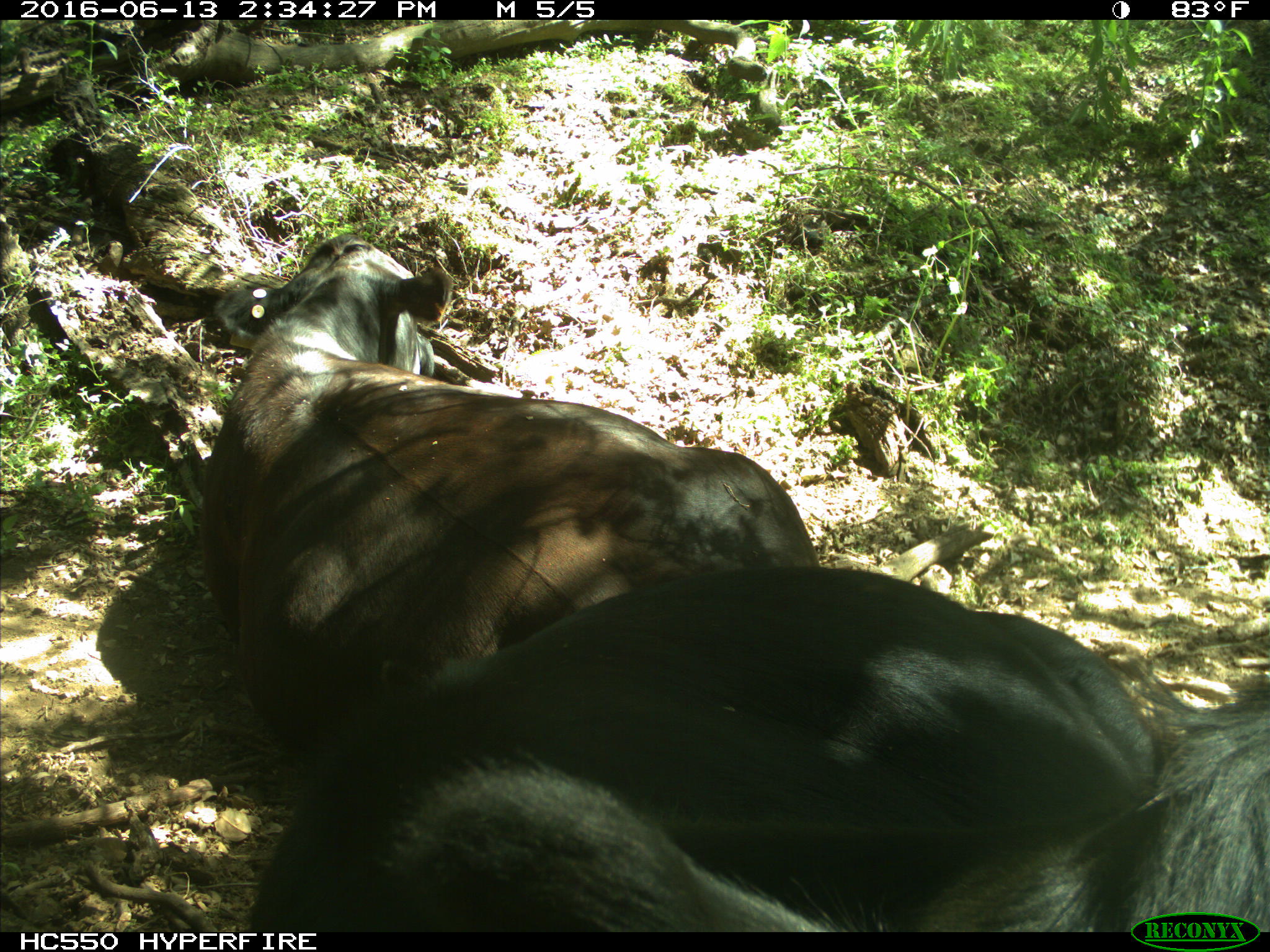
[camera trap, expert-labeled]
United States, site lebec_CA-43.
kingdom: Animalia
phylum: Chordata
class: Mammalia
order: Artiodactyla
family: Bovidae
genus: Bos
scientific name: Bos taurus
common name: domestic cow